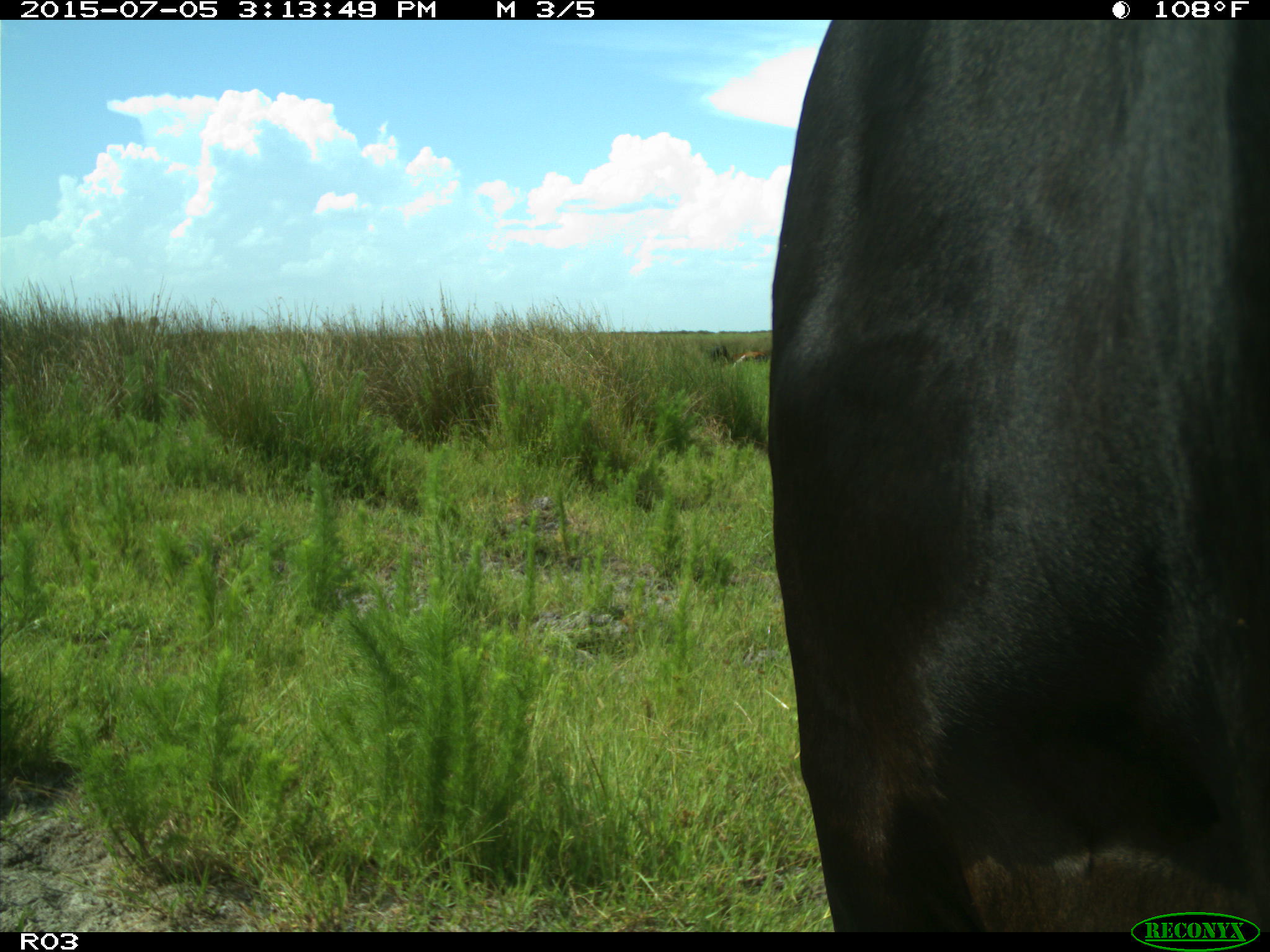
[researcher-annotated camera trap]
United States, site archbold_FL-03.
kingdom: Animalia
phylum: Chordata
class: Mammalia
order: Artiodactyla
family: Bovidae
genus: Bos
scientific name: Bos taurus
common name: domestic cow